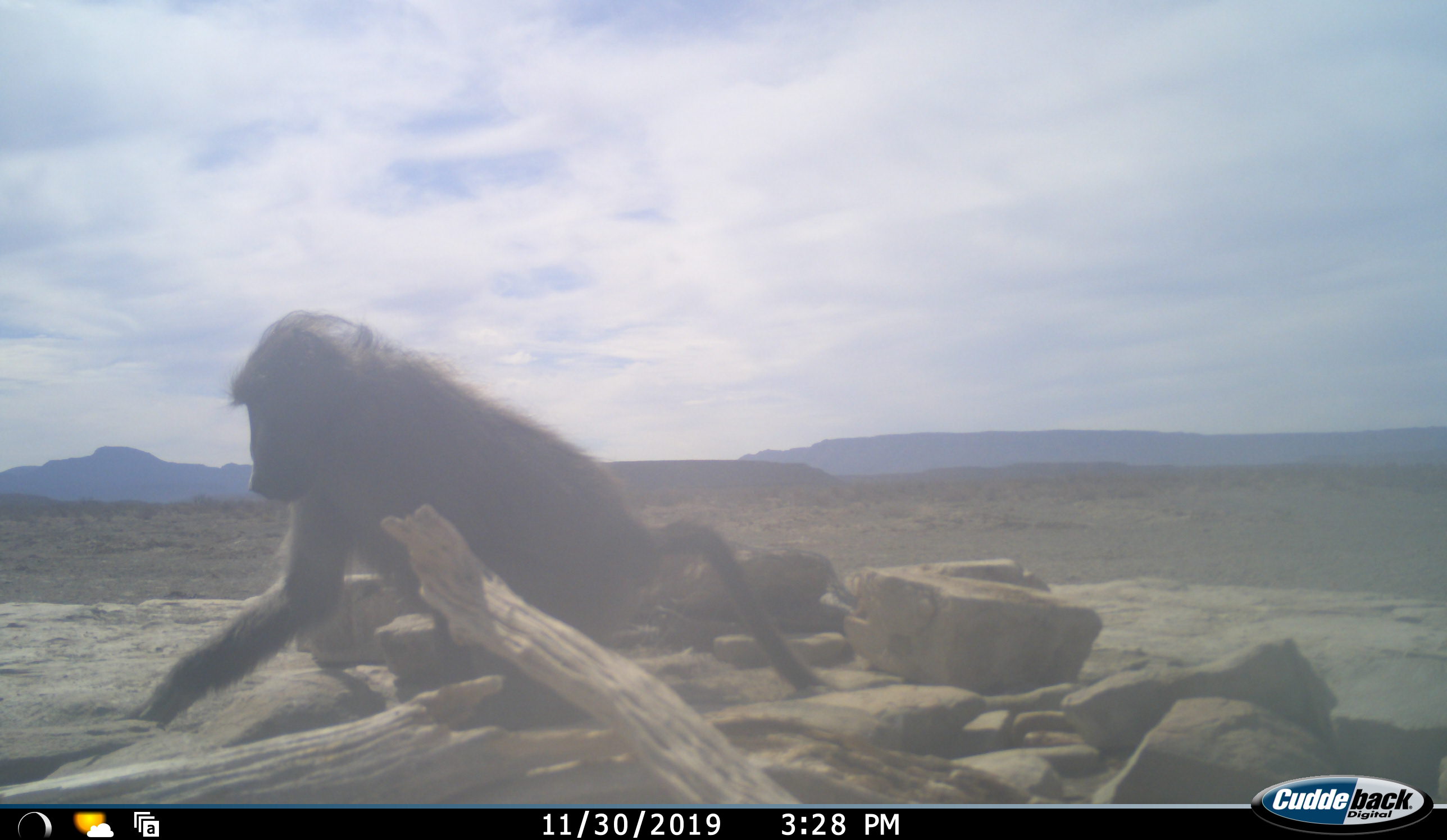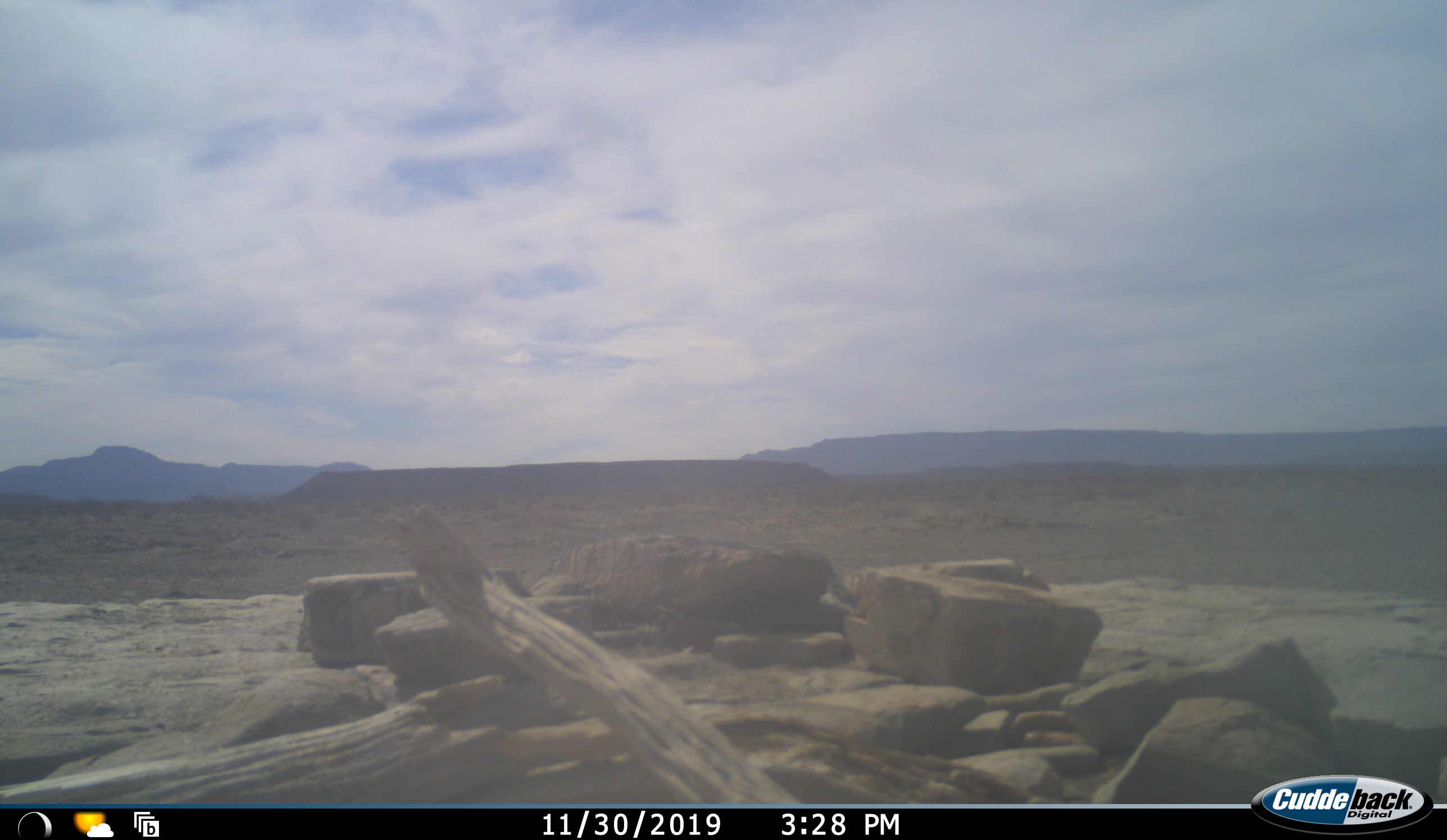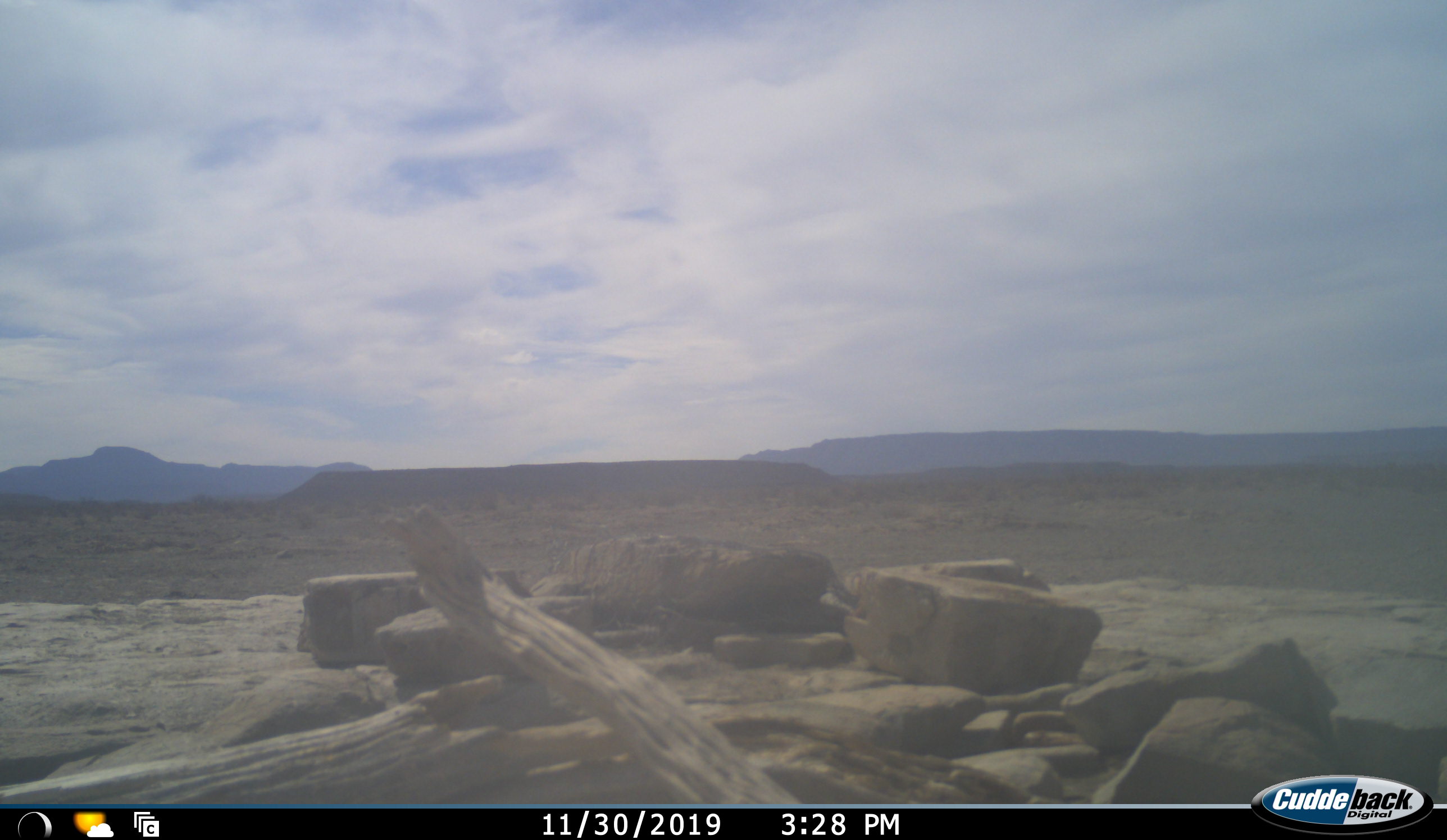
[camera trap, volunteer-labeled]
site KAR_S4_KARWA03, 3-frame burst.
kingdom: Animalia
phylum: Chordata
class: Mammalia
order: Primates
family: Cercopithecidae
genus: Papio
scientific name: Papio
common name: baboon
Baboon (Papio), count 1. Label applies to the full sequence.